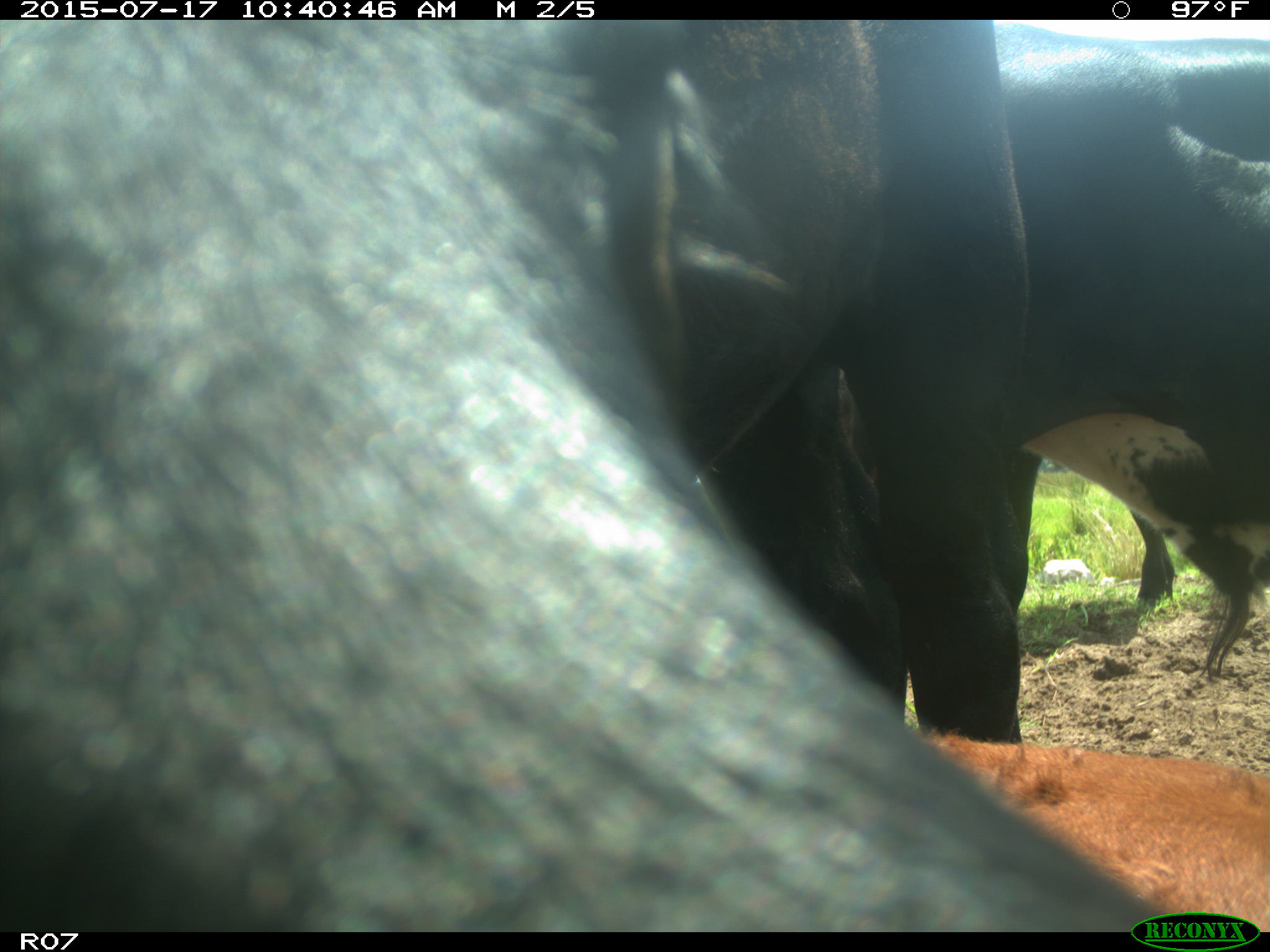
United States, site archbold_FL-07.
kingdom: Animalia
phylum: Chordata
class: Mammalia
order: Artiodactyla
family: Bovidae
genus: Bos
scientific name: Bos taurus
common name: domestic cow